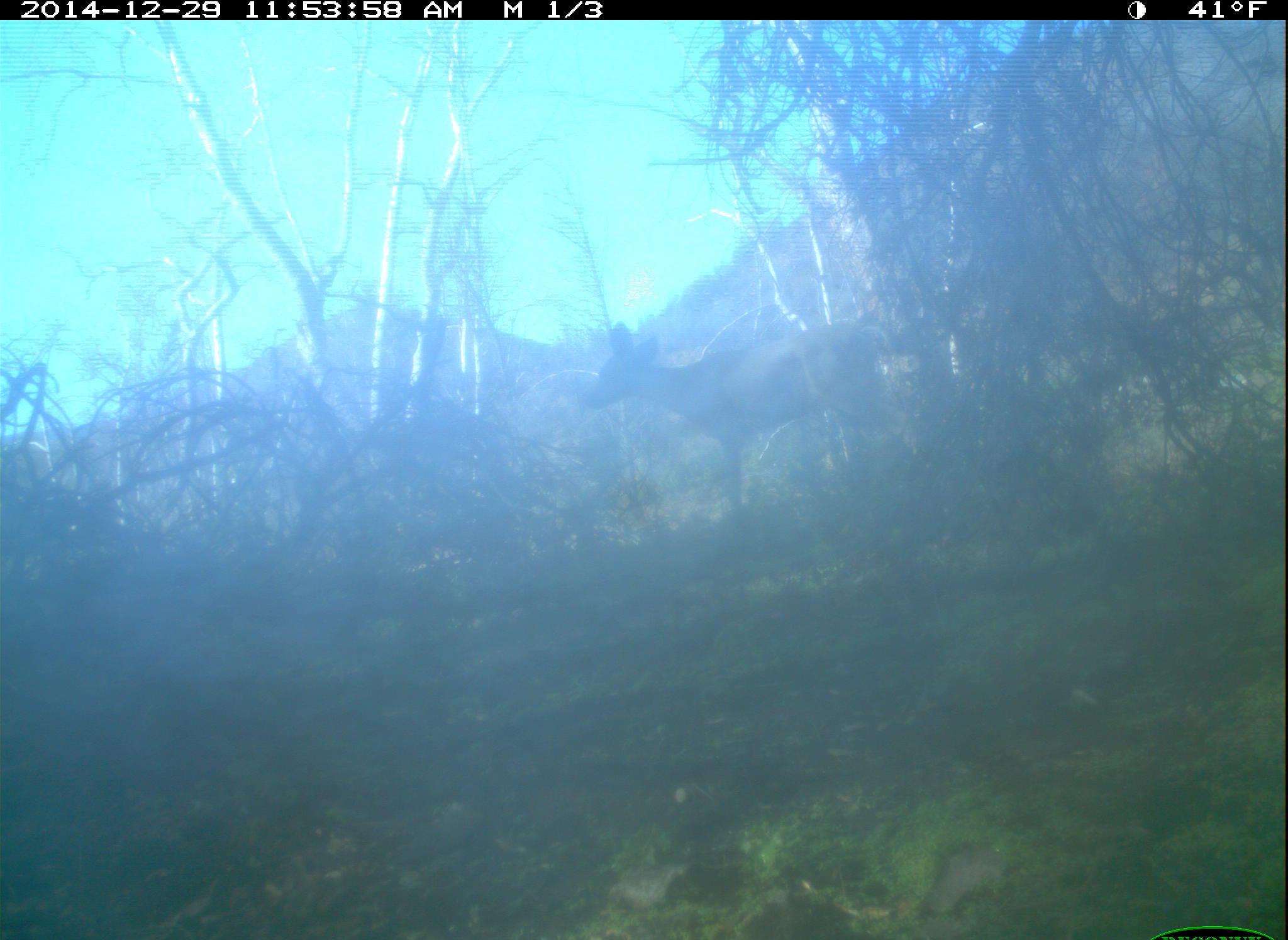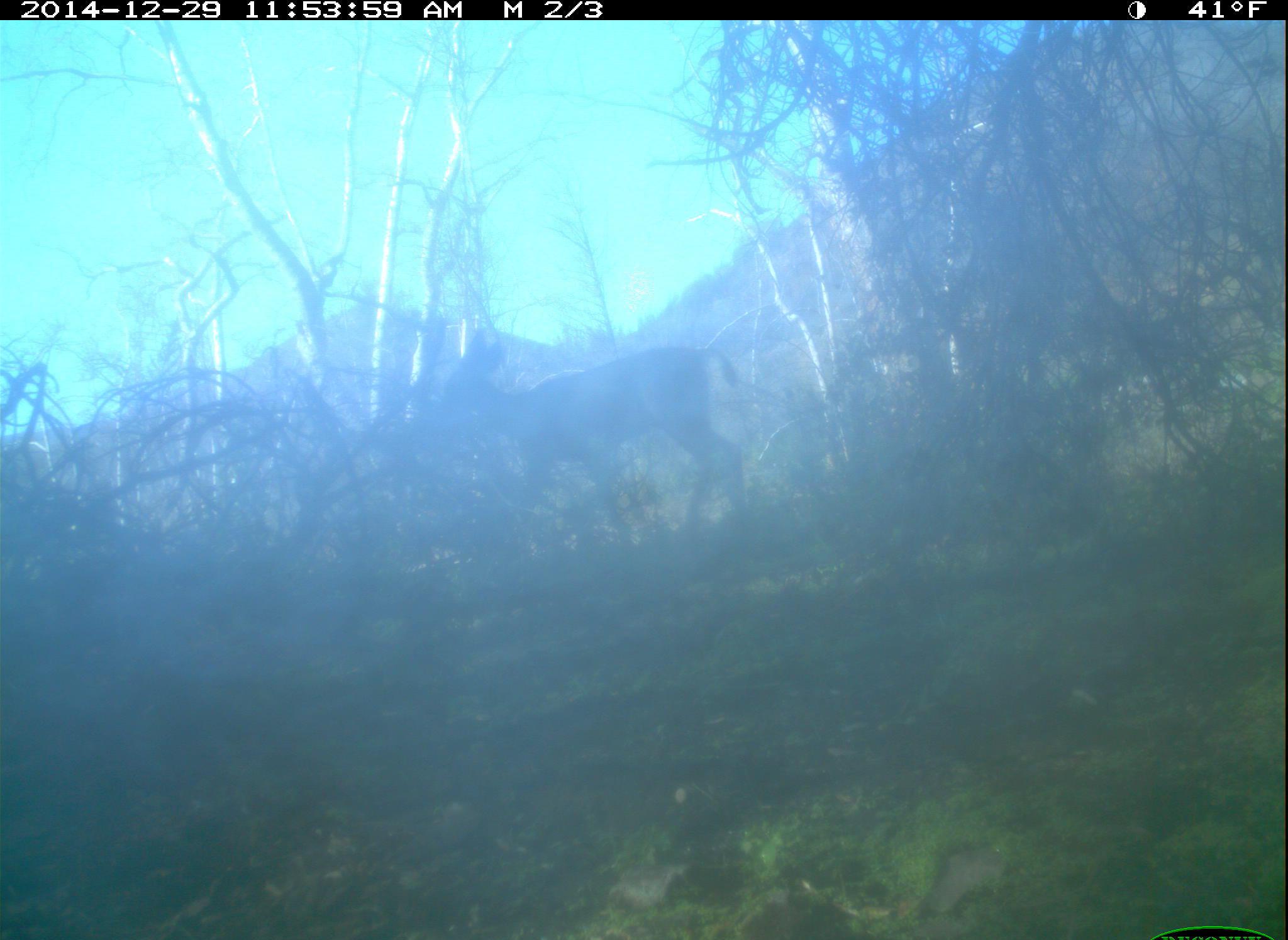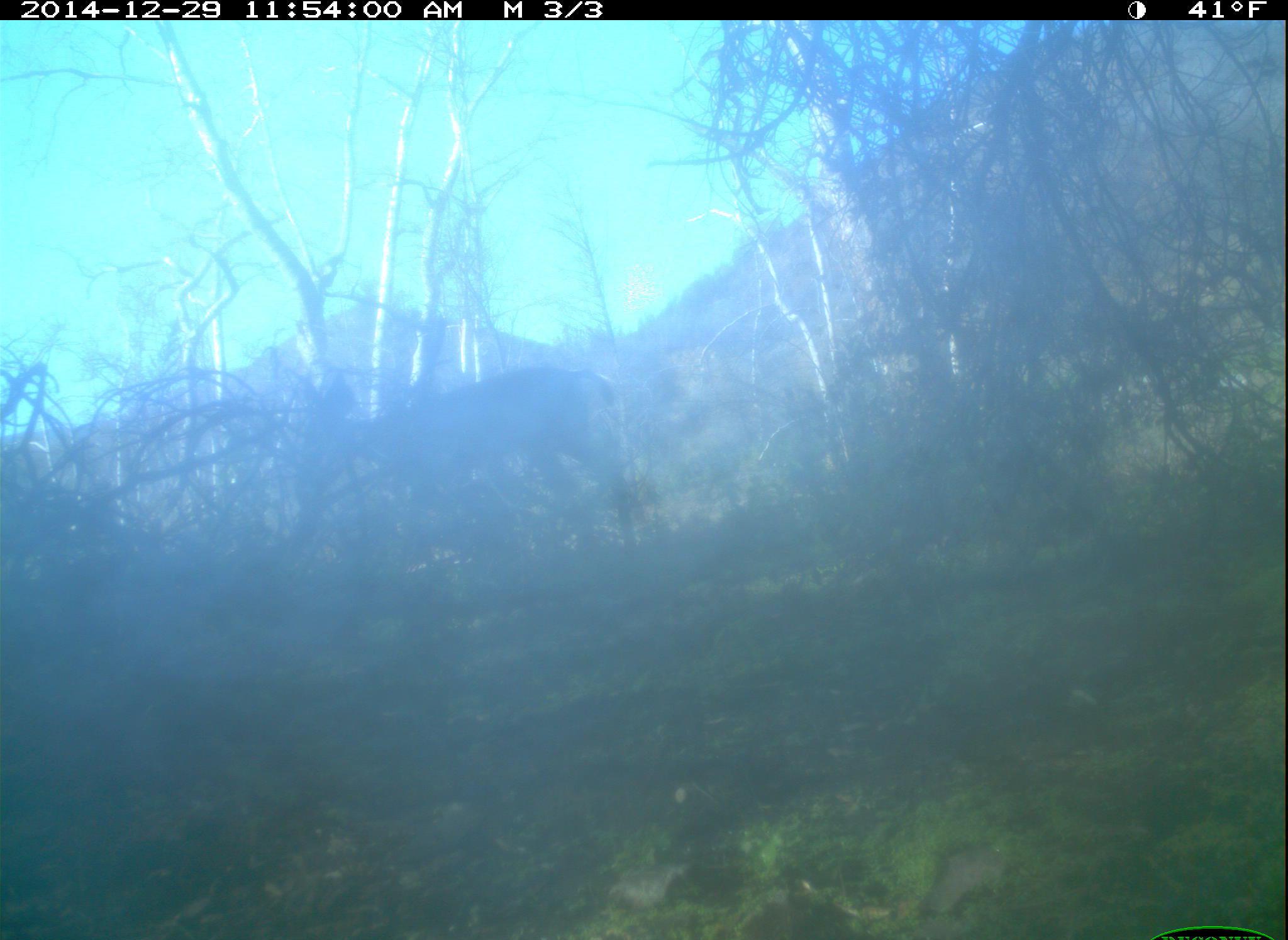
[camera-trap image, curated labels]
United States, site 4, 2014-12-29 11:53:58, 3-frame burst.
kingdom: Animalia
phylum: Chordata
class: Mammalia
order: Artiodactyla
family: Cervidae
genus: Odocoileus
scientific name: Odocoileus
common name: deer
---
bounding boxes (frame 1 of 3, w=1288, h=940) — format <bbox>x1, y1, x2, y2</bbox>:
deer: <bbox>579, 320, 890, 514</bbox>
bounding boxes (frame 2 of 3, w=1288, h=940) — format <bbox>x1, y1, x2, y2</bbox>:
deer: <bbox>432, 329, 740, 537</bbox>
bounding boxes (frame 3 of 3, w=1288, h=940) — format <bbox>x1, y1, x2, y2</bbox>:
deer: <bbox>365, 363, 643, 549</bbox>